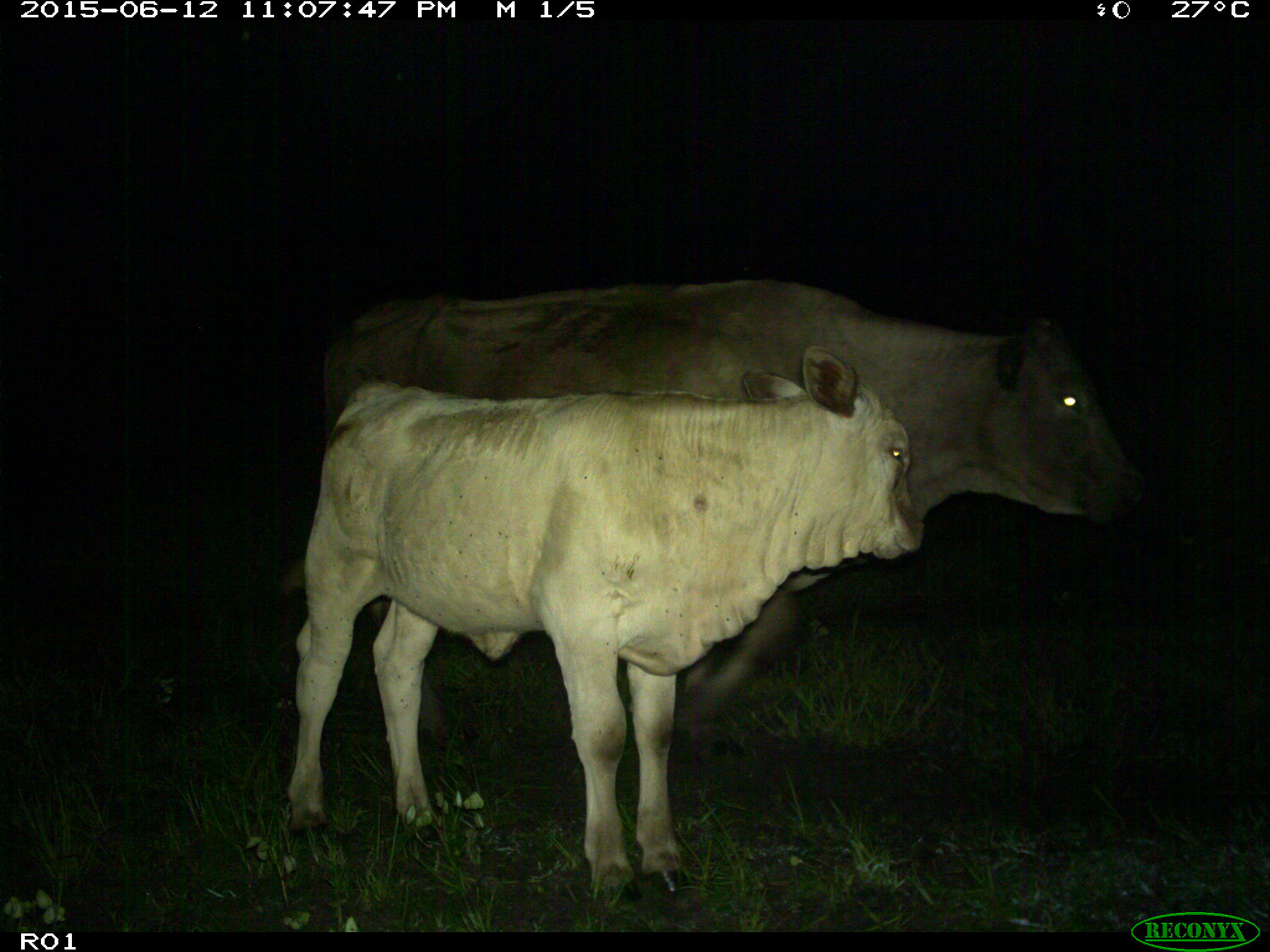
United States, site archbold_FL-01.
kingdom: Animalia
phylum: Chordata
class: Mammalia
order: Artiodactyla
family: Bovidae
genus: Bos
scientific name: Bos taurus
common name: domestic cow